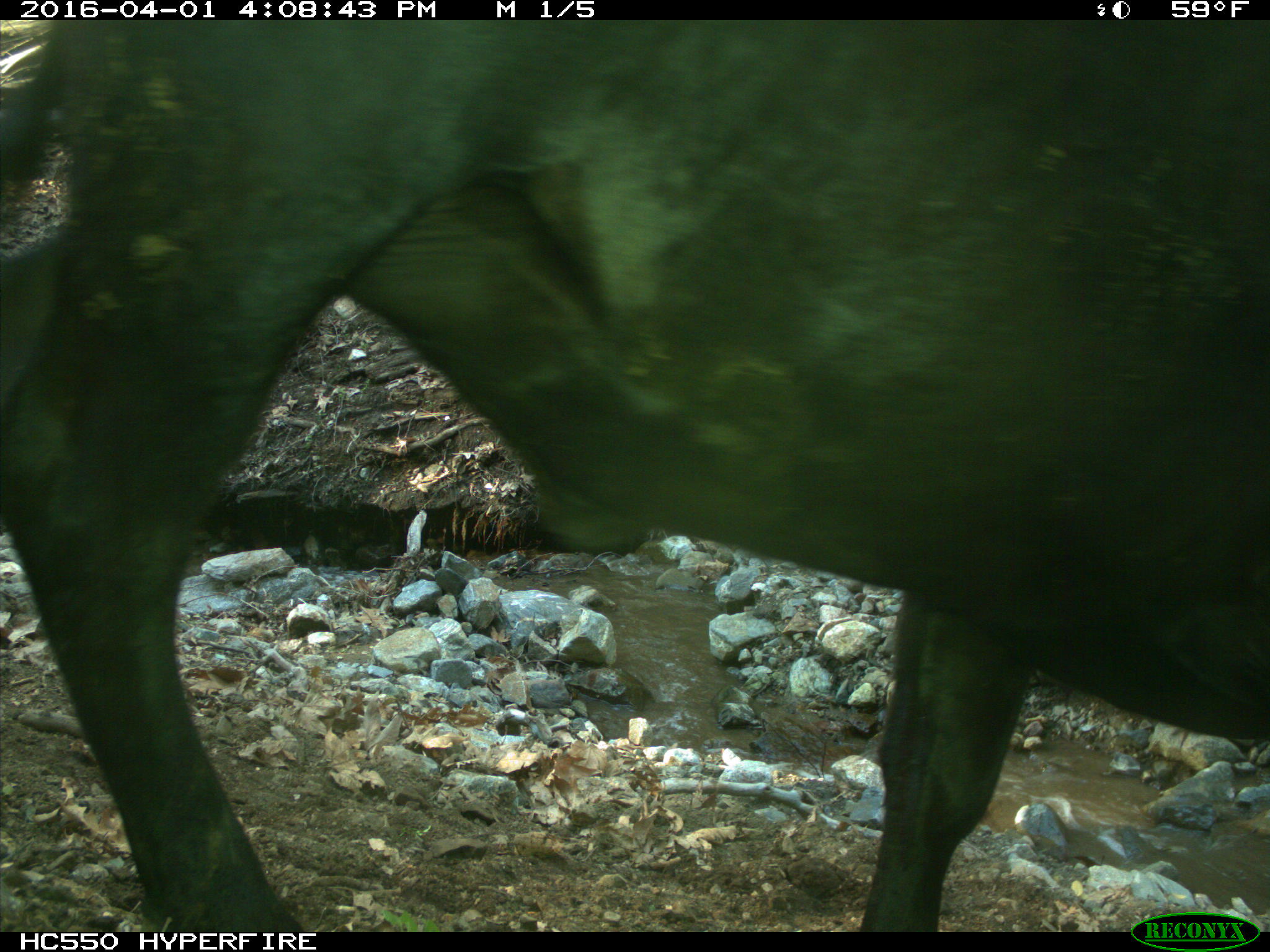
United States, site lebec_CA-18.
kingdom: Animalia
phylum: Chordata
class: Mammalia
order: Artiodactyla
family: Bovidae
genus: Bos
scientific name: Bos taurus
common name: domestic cow